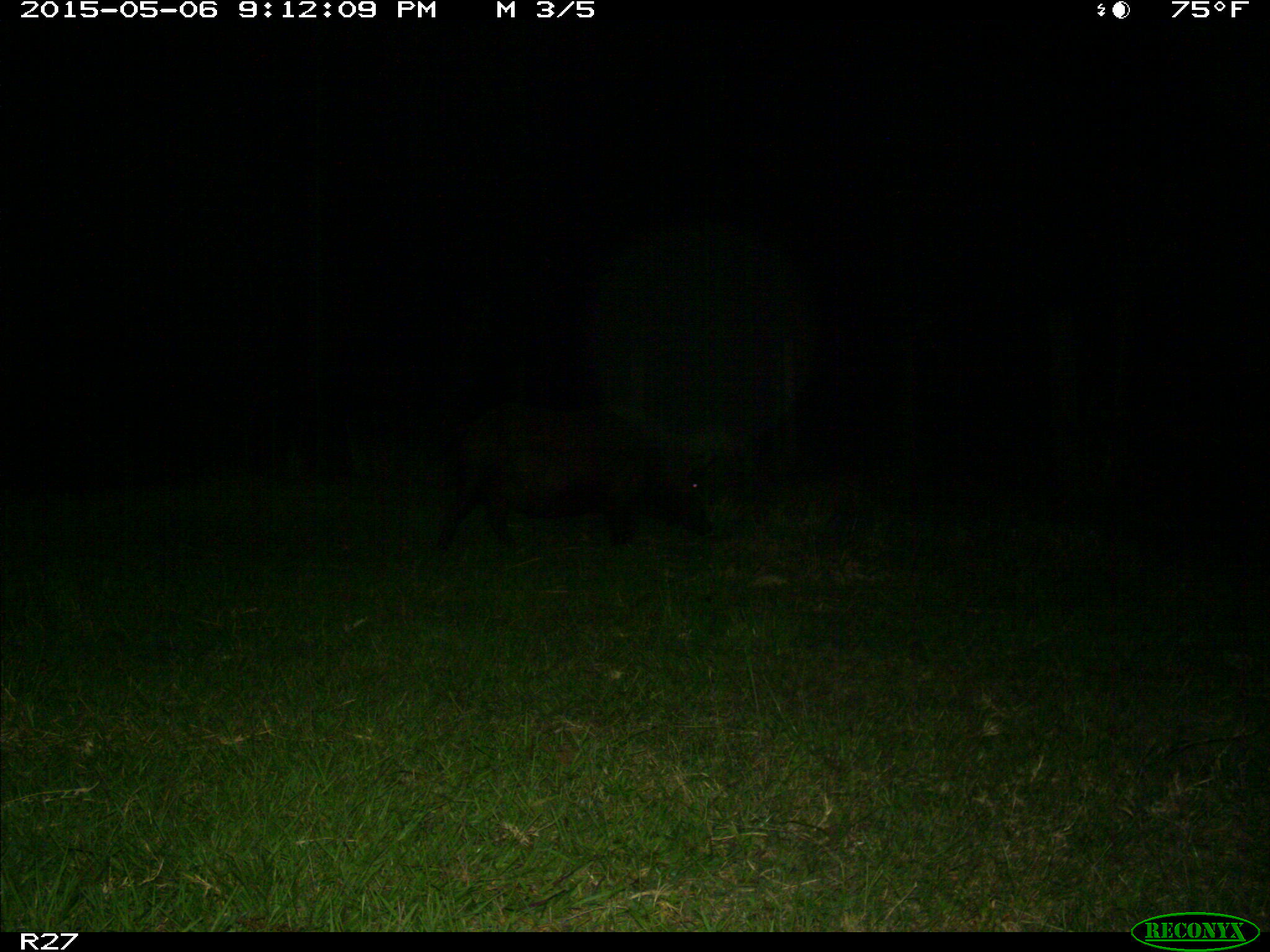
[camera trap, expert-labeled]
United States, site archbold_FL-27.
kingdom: Animalia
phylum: Chordata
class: Mammalia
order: Artiodactyla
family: Suidae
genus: Sus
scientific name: Sus scrofa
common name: wild boar